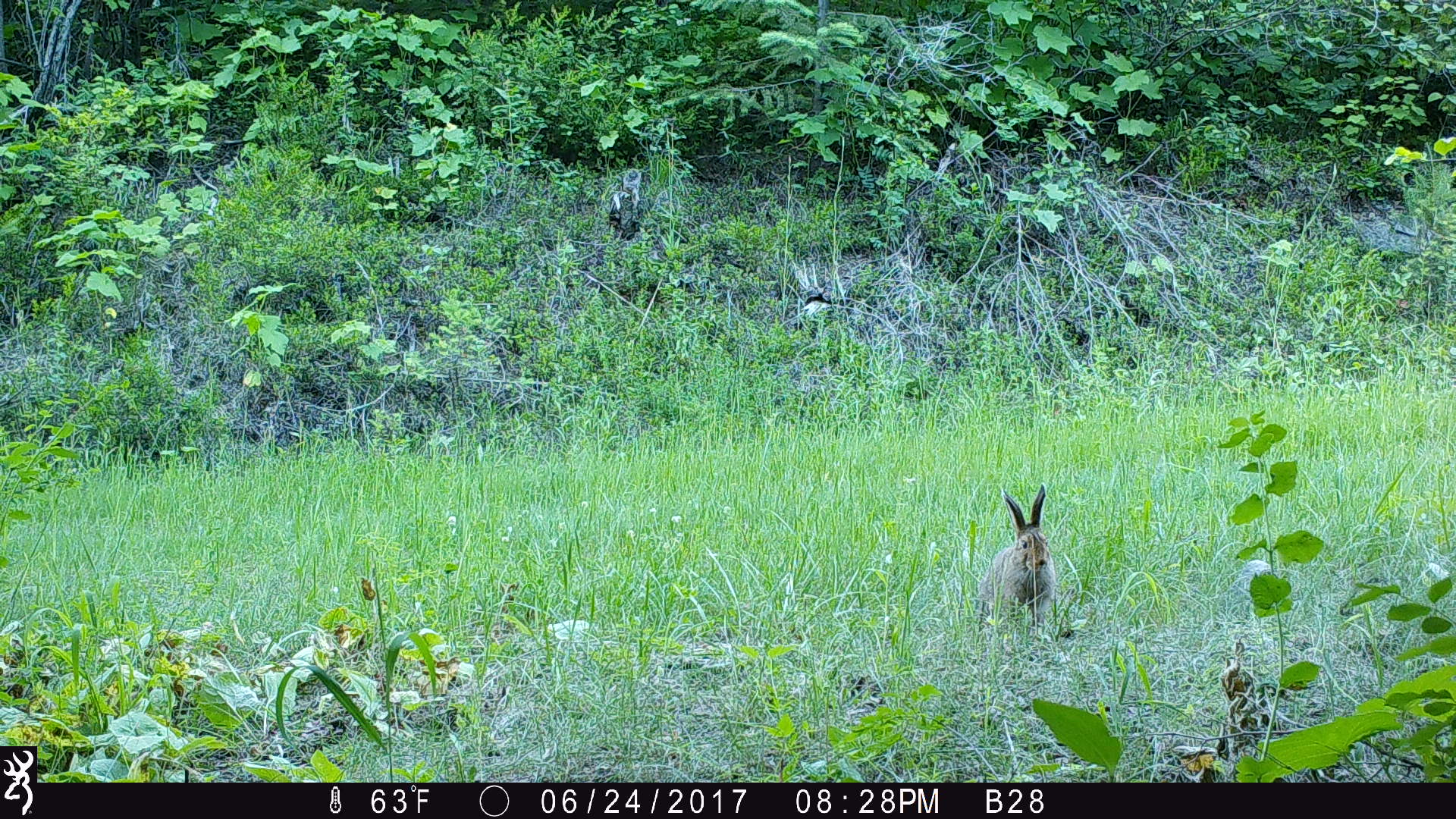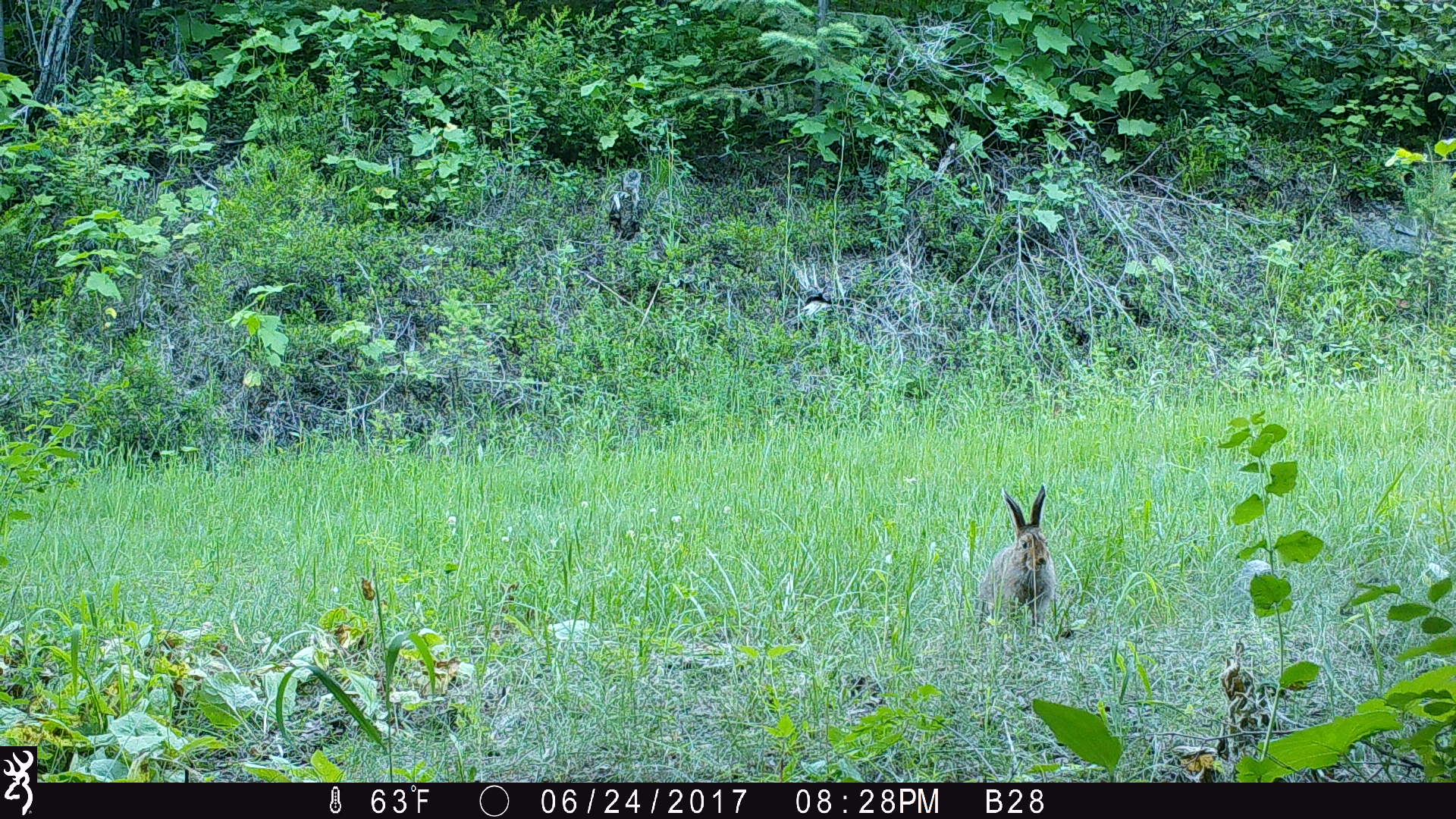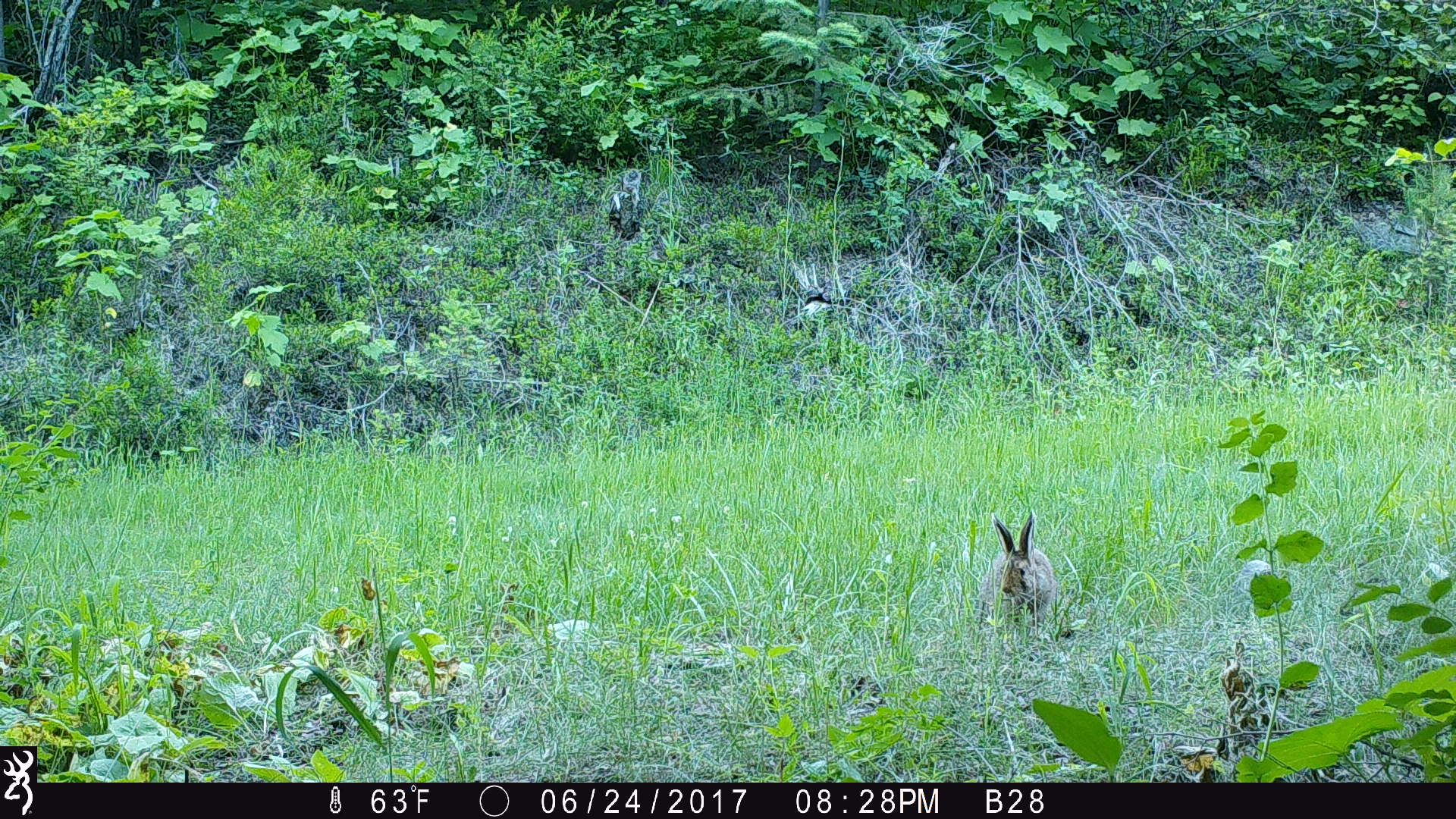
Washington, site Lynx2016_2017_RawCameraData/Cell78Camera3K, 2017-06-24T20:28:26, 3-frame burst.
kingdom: Animalia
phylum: Chordata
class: Mammalia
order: Lagomorpha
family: Leporidae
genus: Lepus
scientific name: Lepus americanus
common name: snowshoe hare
Lepus americanus (snowshoe hare). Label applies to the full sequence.